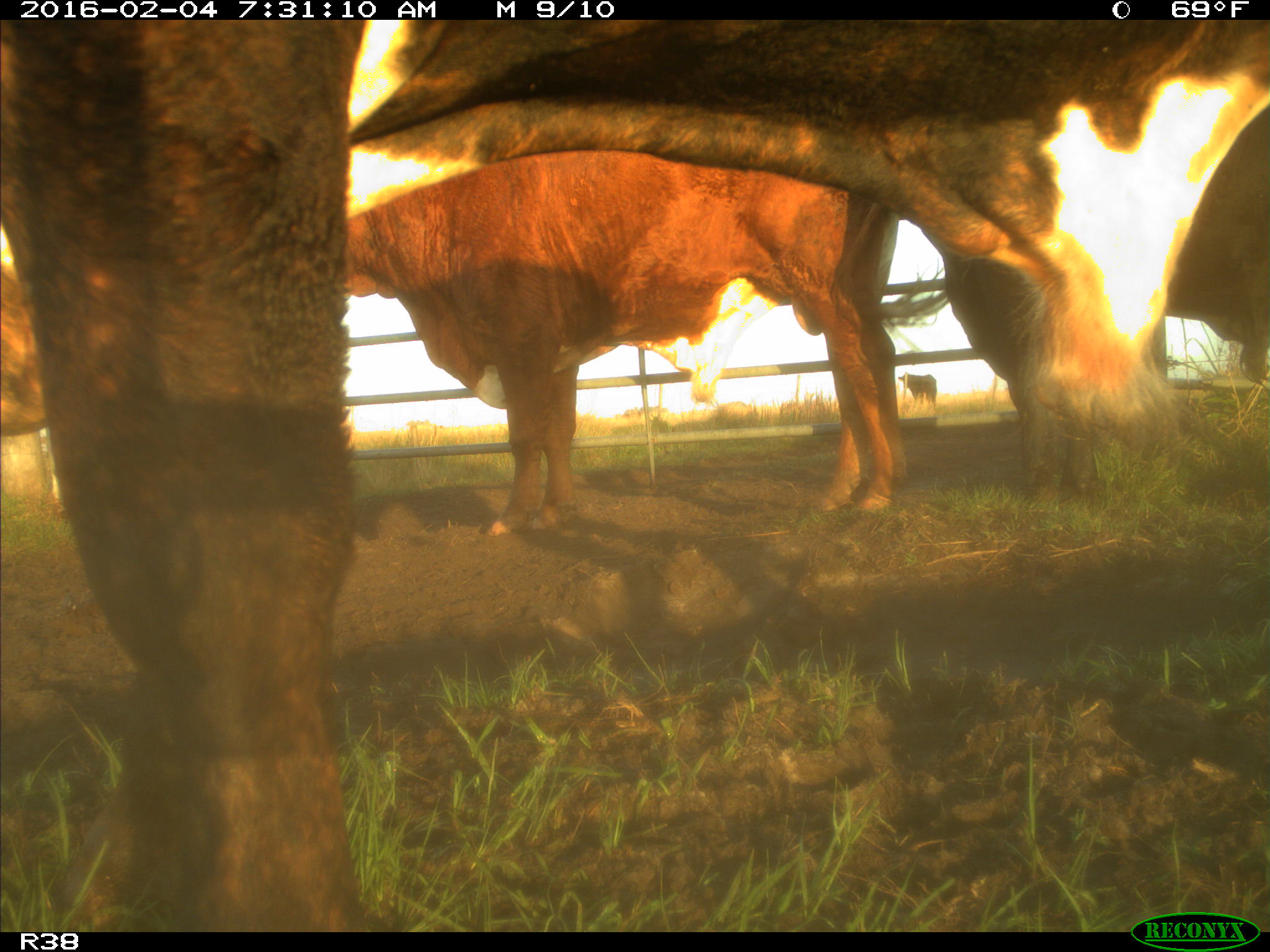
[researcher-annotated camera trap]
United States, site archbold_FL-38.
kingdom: Animalia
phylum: Chordata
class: Mammalia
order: Artiodactyla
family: Bovidae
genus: Bos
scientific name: Bos taurus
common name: domestic cow